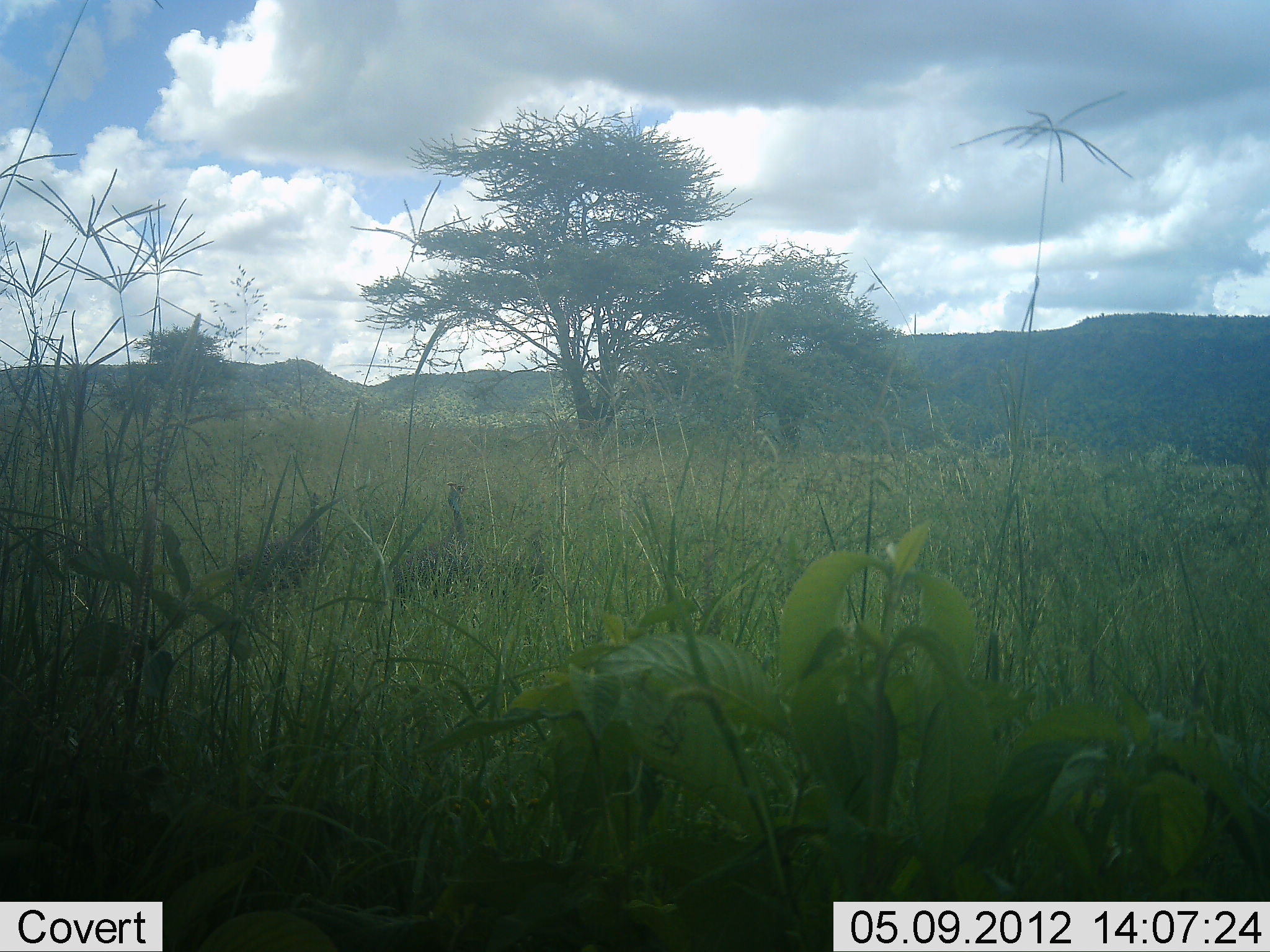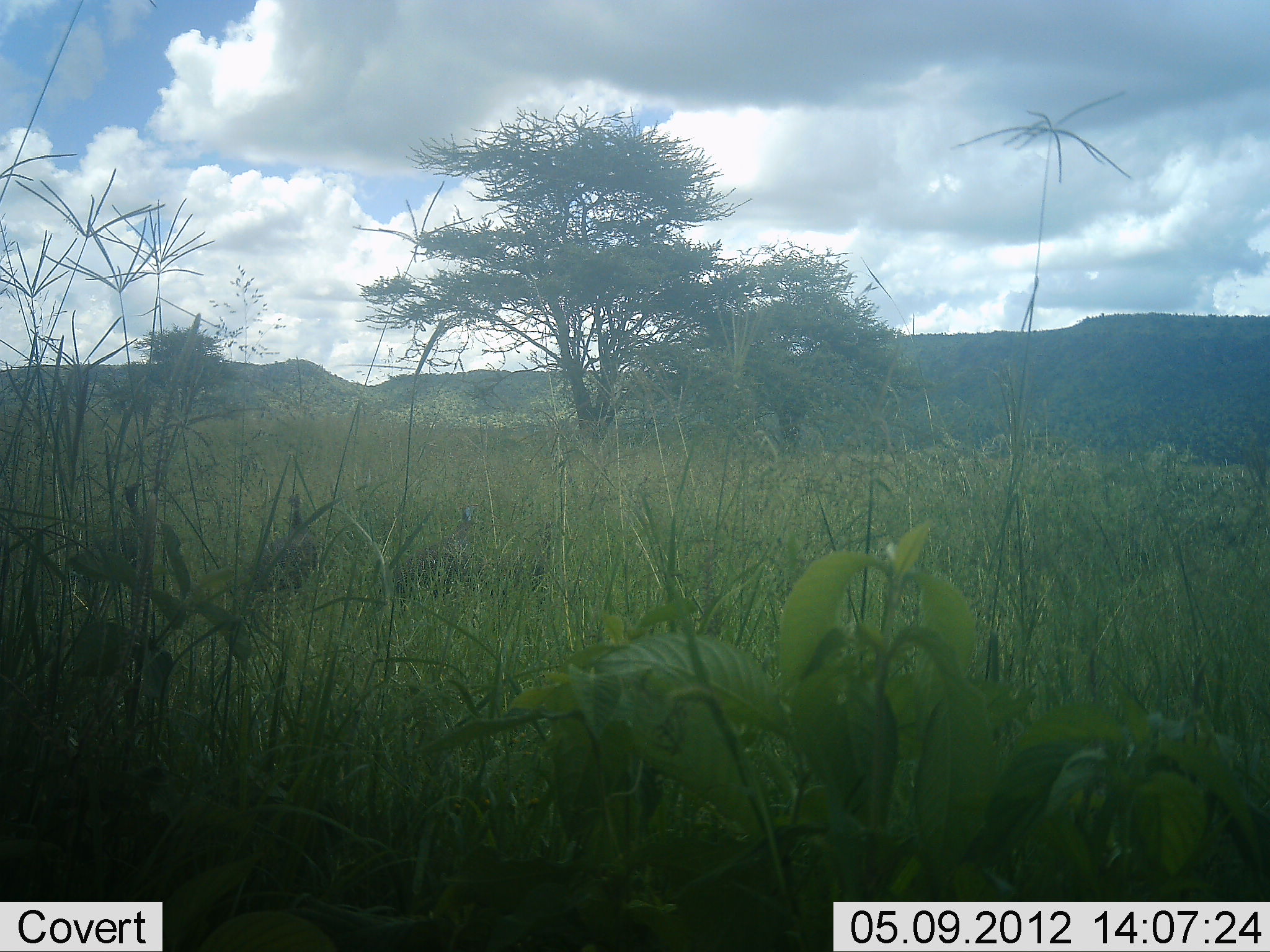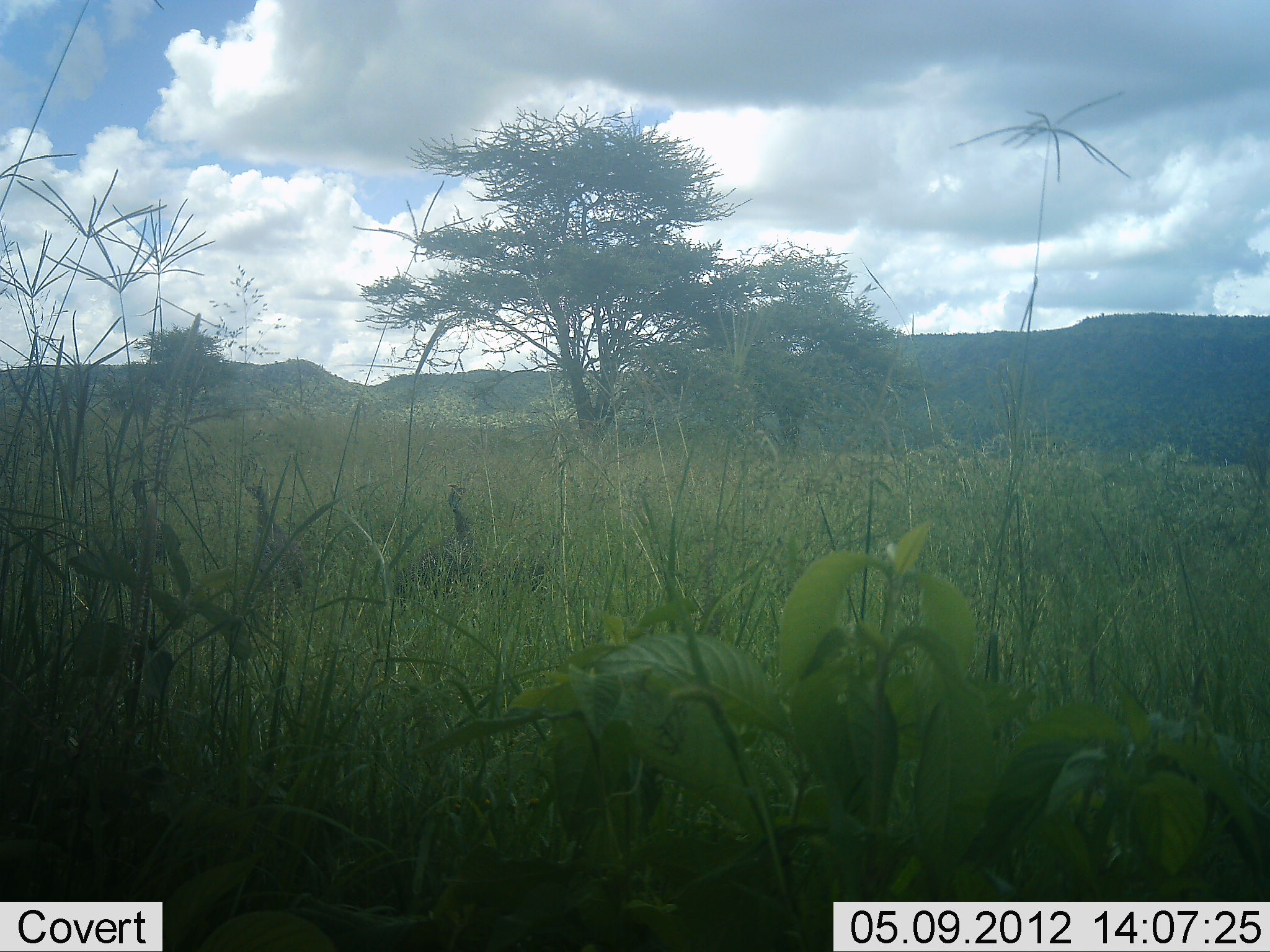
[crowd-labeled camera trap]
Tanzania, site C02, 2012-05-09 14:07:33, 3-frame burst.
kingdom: Animalia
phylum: Chordata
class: Aves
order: Galliformes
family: Numididae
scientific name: Numididae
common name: guinea fowl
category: guineafowl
Guineafowl (guinea fowl) (Numididae), count 4. Behavior (volunteer vote fractions): standing 71%, resting 0%, moving 29%, interacting 7%. Young present (vote fraction): 0%. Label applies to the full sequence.